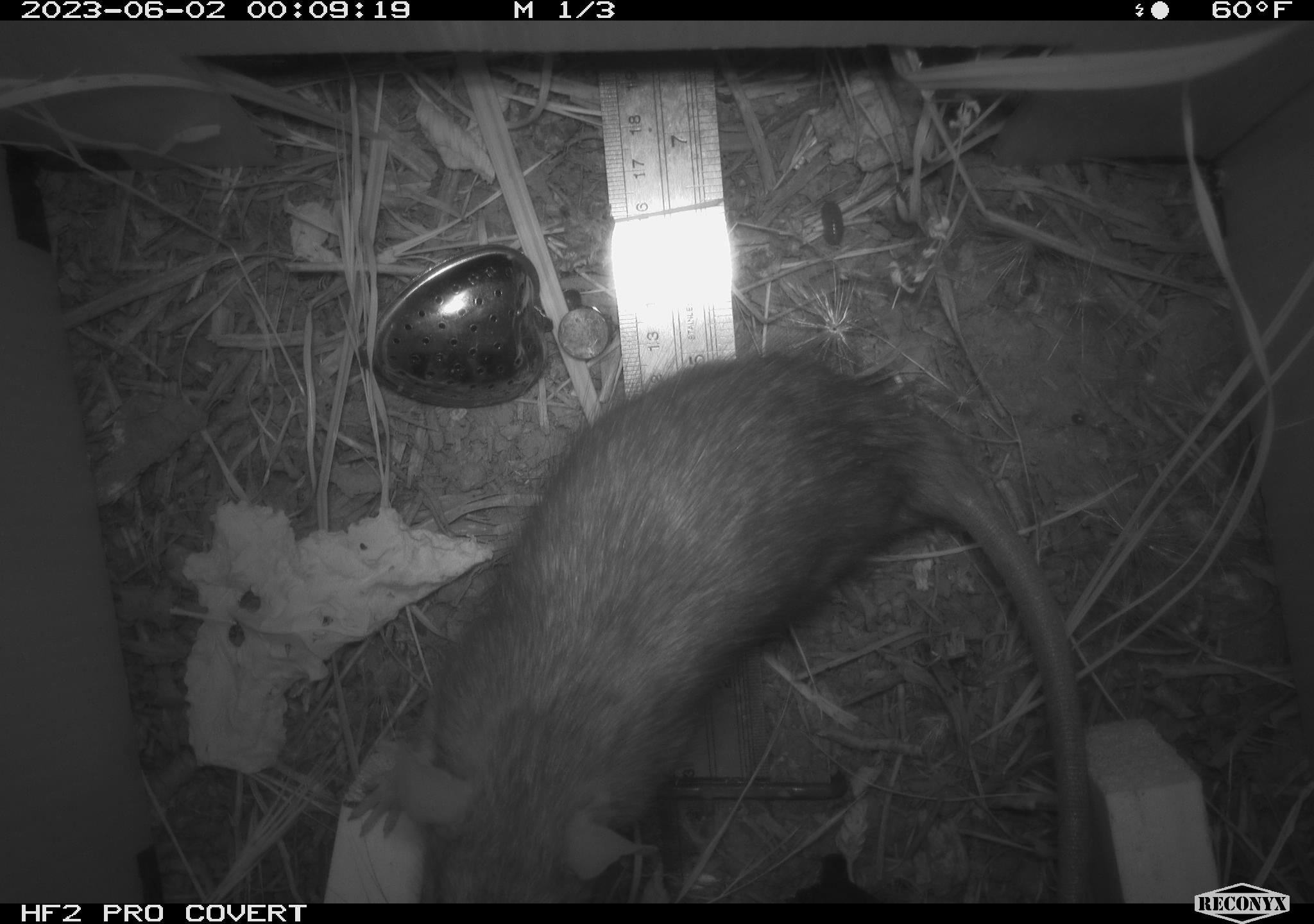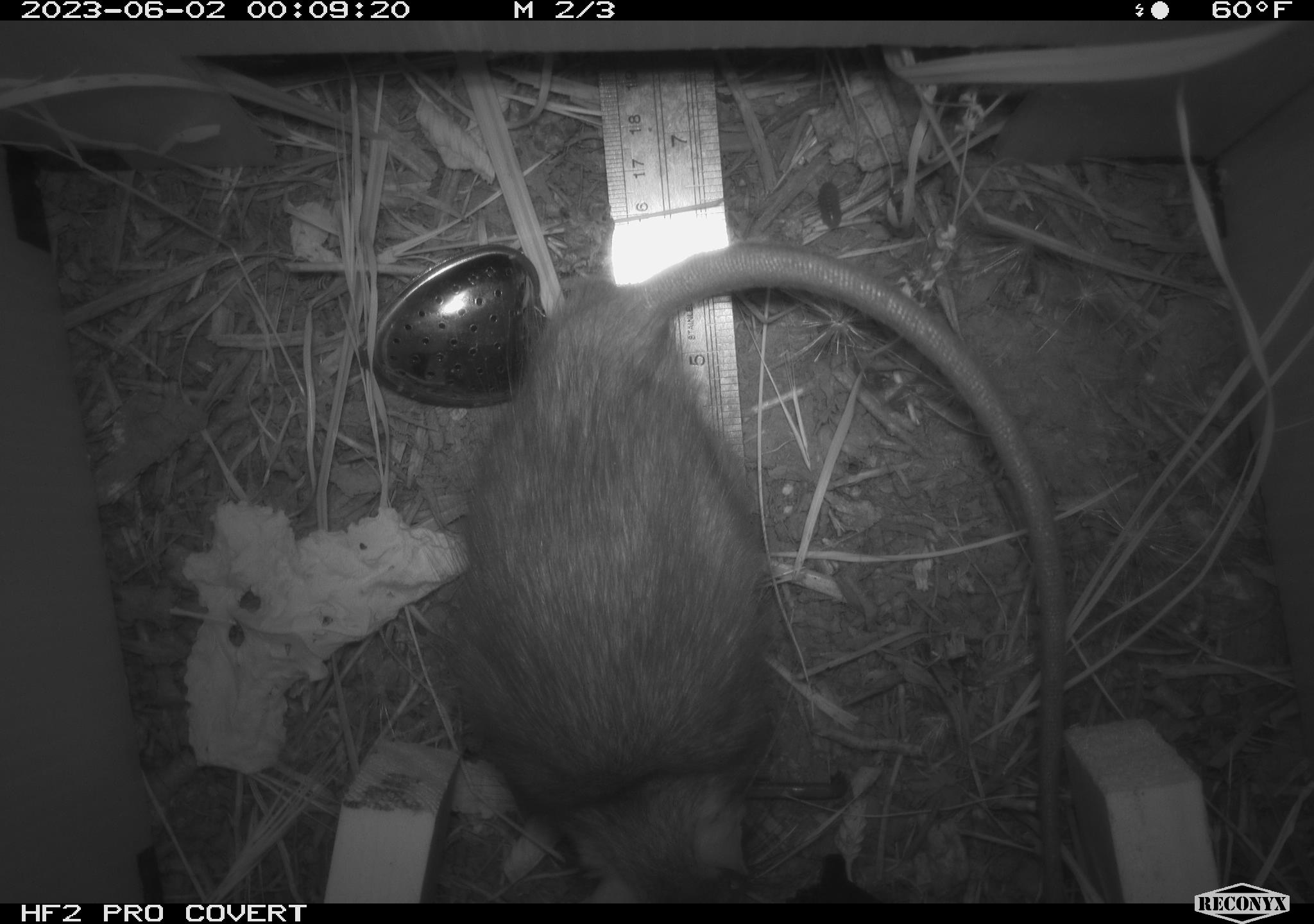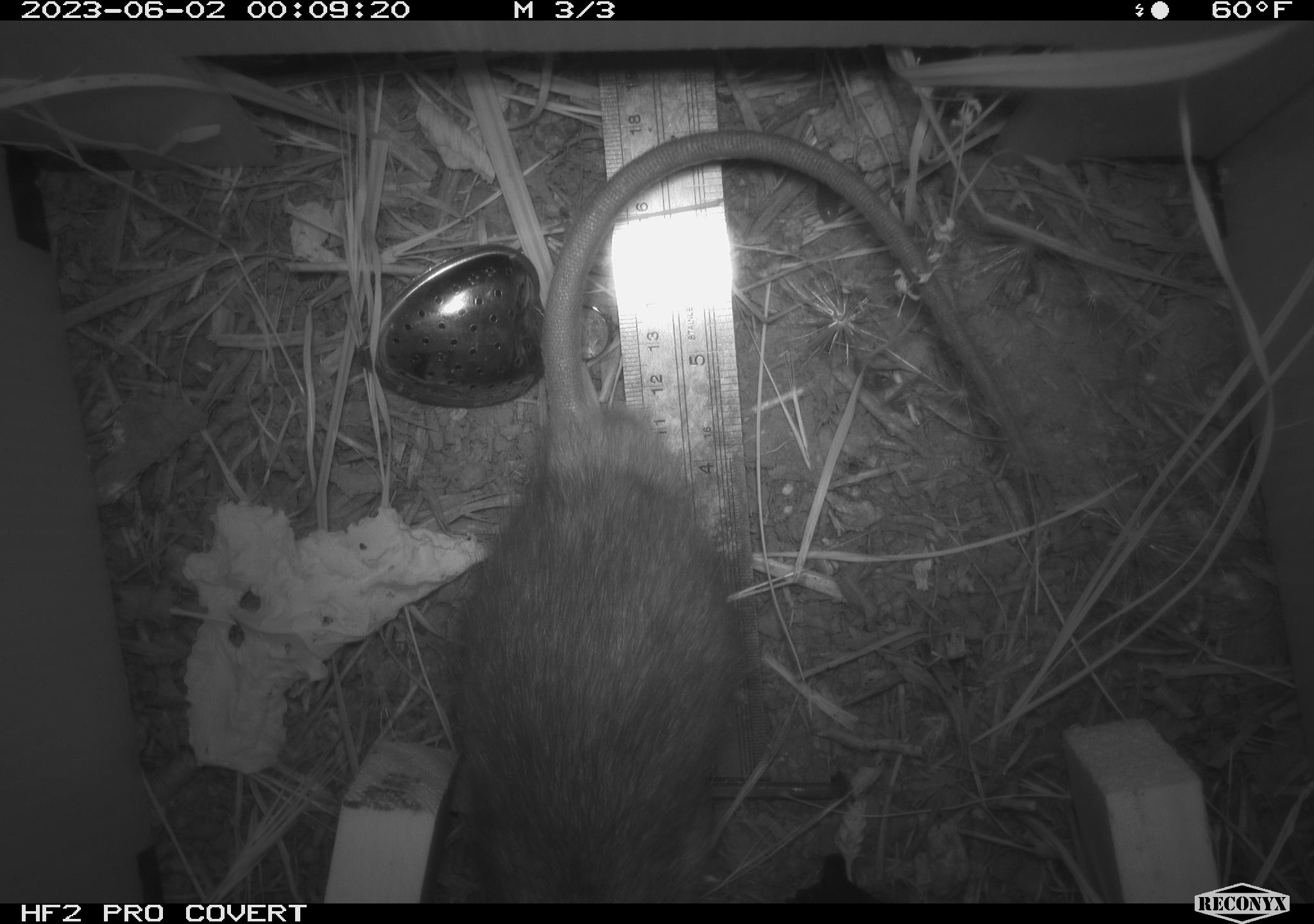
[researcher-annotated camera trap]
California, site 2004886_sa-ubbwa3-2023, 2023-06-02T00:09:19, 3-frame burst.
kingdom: Animalia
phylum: Chordata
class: Mammalia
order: Rodentia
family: Muridae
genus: Rattus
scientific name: Rattus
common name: rat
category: rattus species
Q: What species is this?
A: Rattus species (rat) (Rattus).